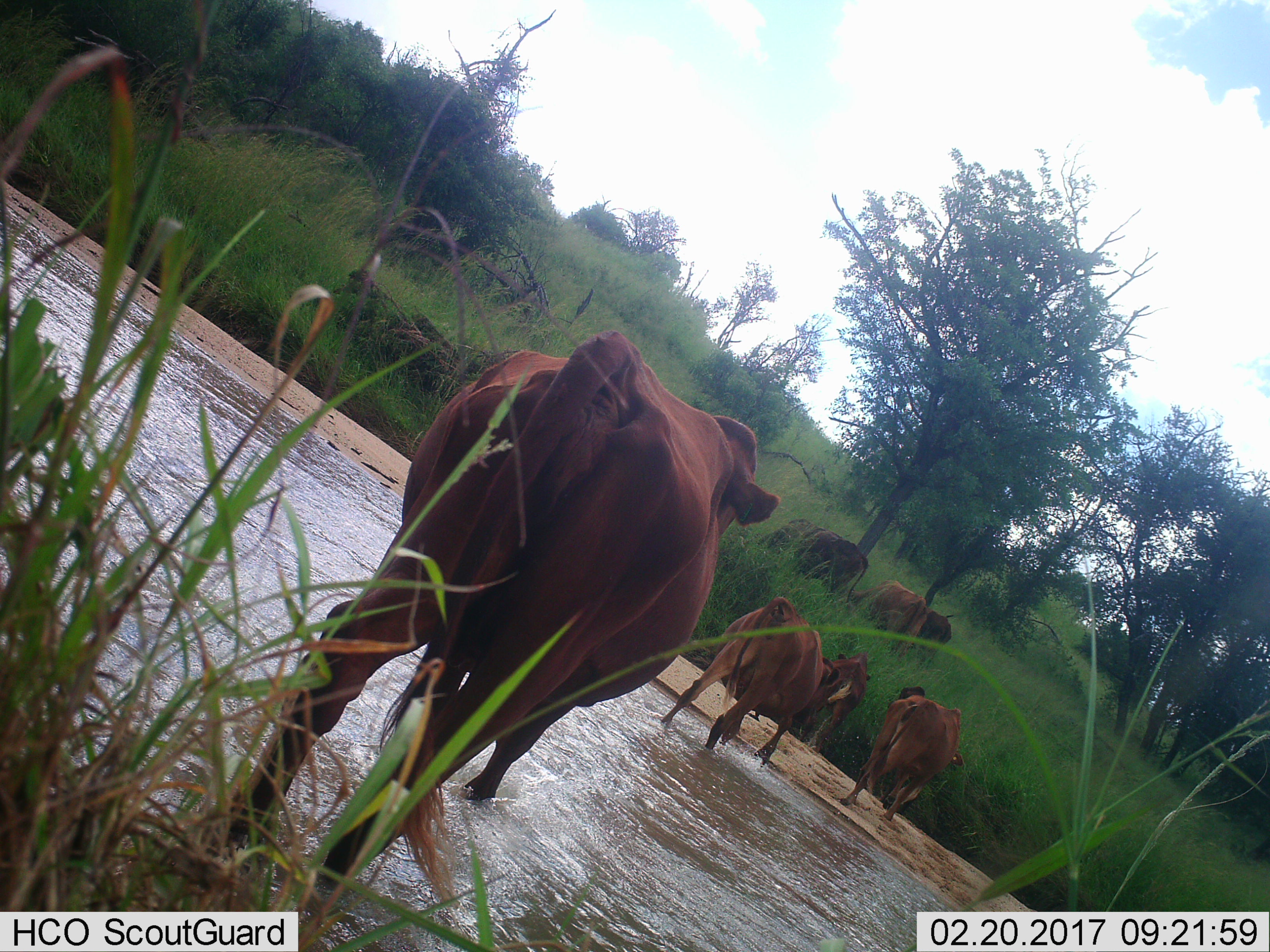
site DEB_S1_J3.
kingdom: Animalia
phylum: Chordata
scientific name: Vertebrata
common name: domestic animal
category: domesticanimal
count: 7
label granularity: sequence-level